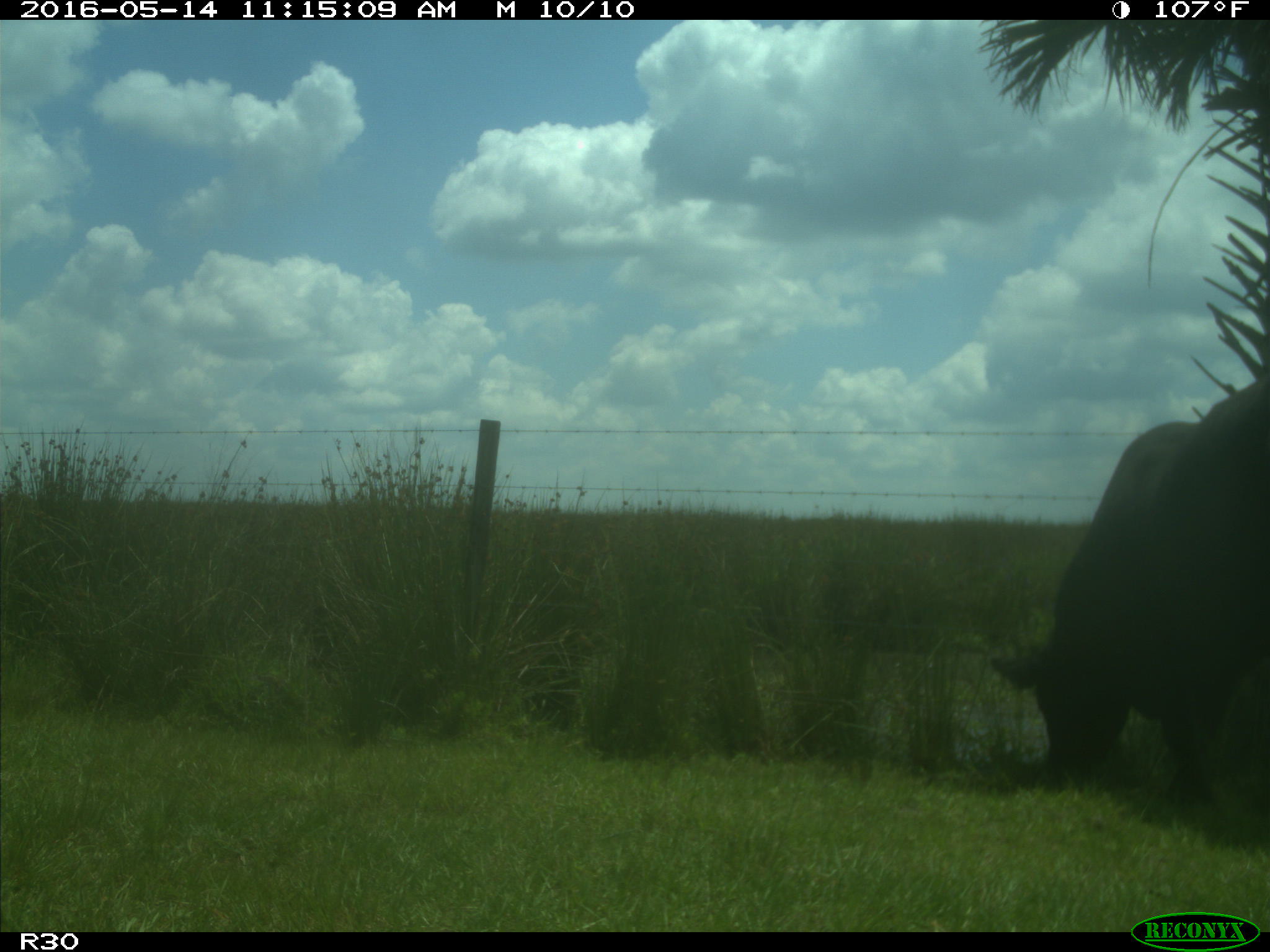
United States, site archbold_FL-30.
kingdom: Animalia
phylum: Chordata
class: Mammalia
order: Artiodactyla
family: Bovidae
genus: Bos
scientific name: Bos taurus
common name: domestic cow